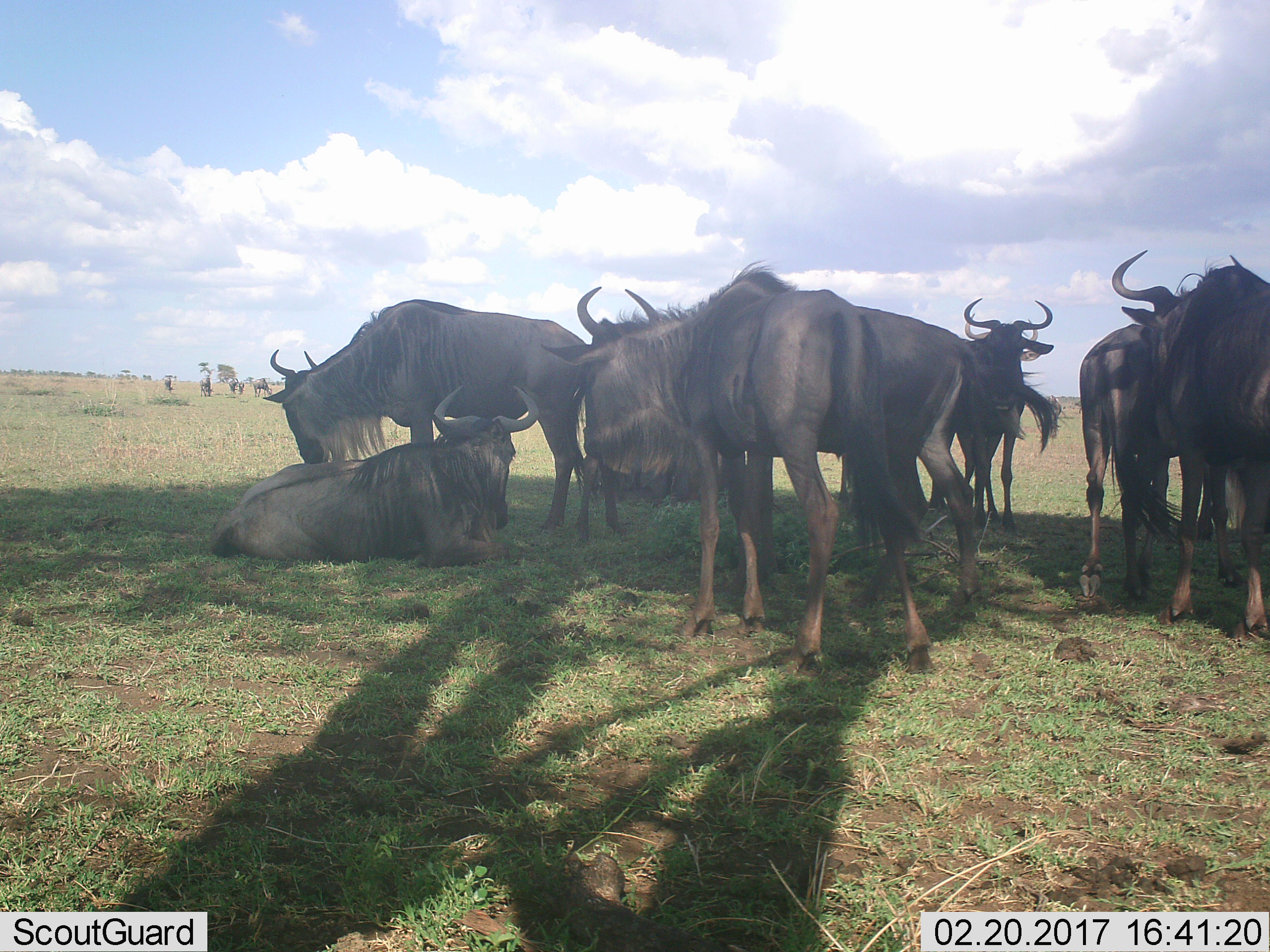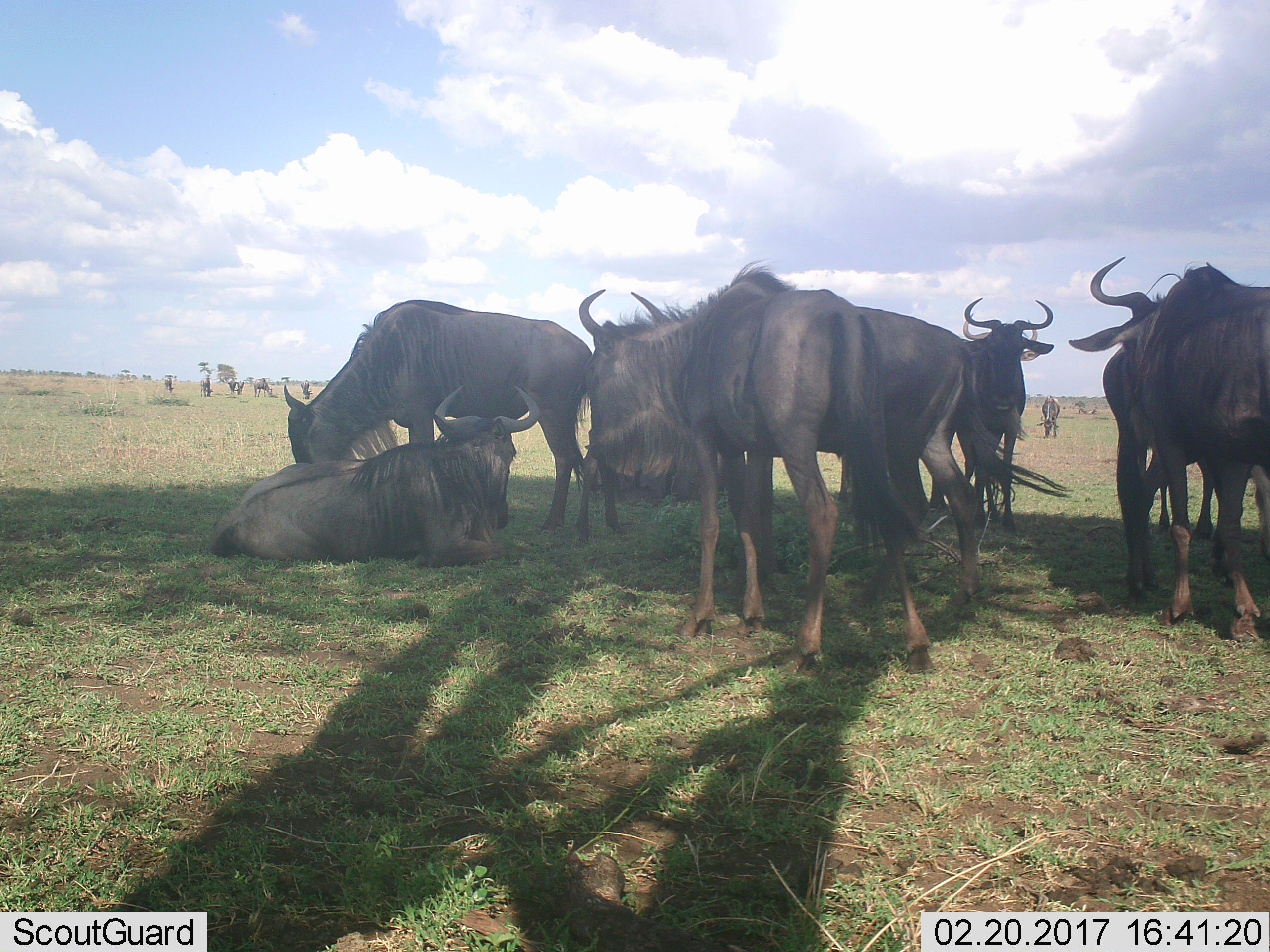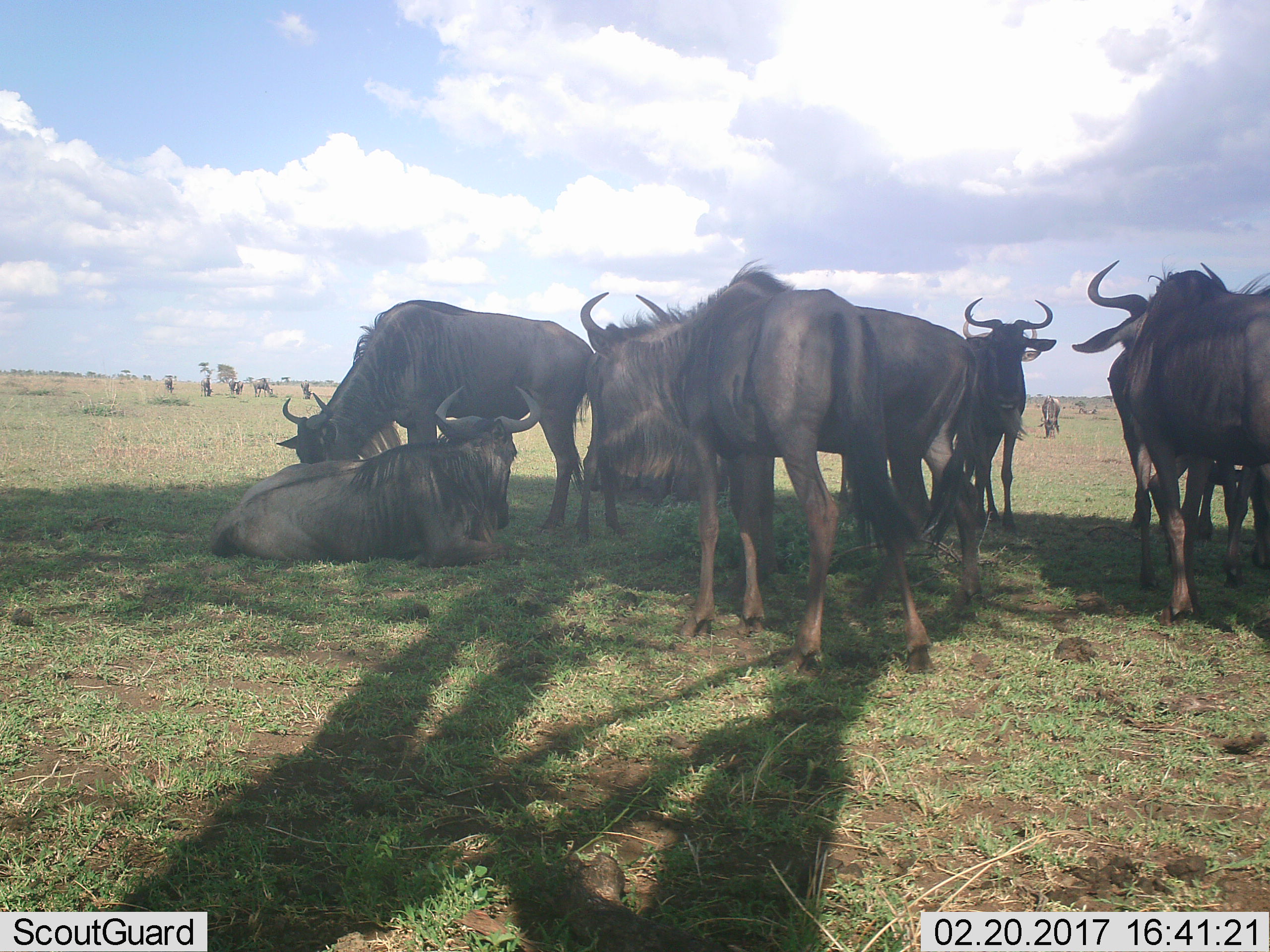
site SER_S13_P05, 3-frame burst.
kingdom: Animalia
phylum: Chordata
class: Mammalia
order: Artiodactyla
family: Bovidae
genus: Connochaetes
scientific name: Connochaetes taurinus taurinus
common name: blue wildebeest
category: wildebeestblue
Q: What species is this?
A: Wildebeestblue (blue wildebeest) (Connochaetes taurinus taurinus).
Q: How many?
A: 11-50.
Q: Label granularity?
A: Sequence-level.